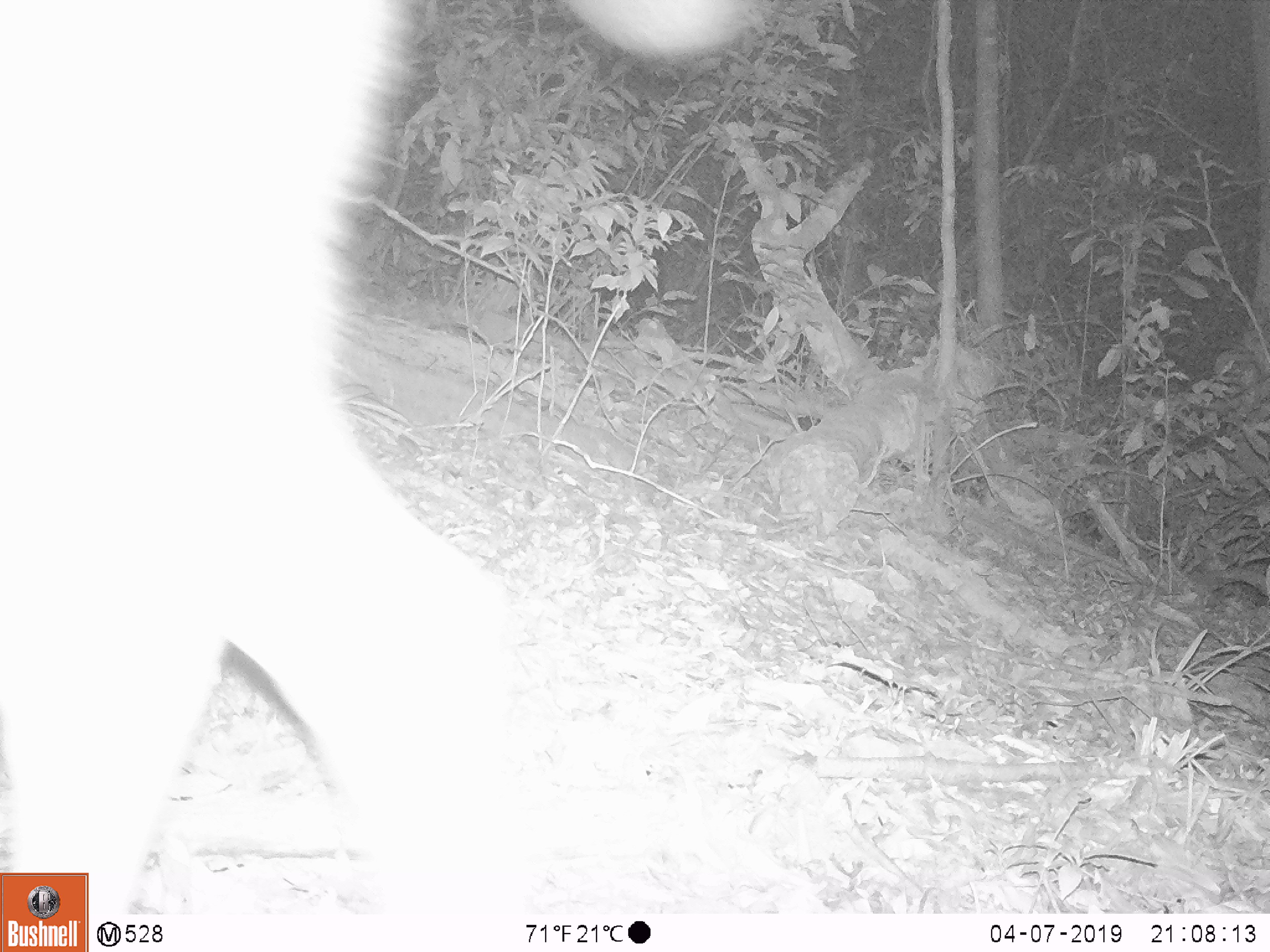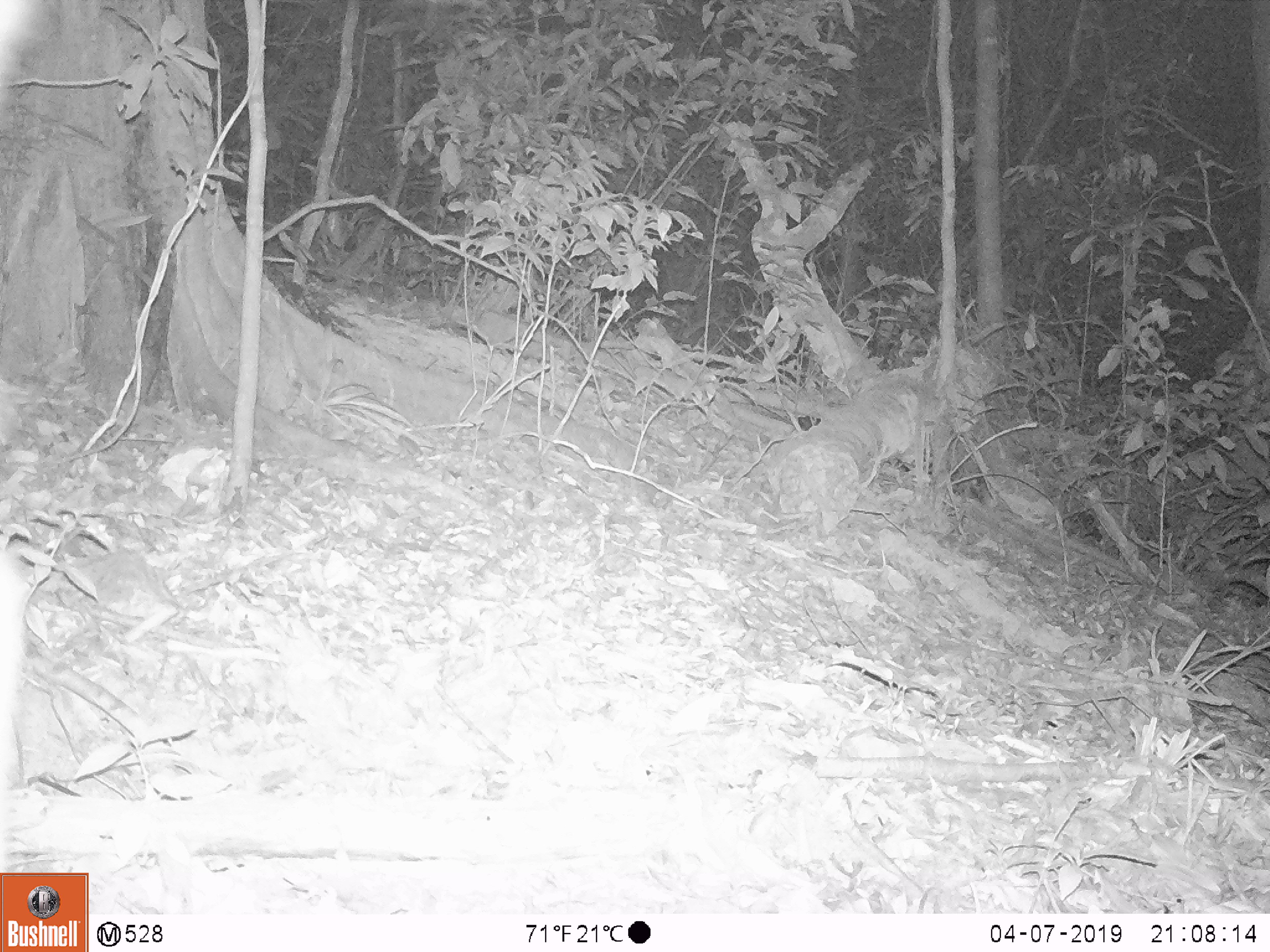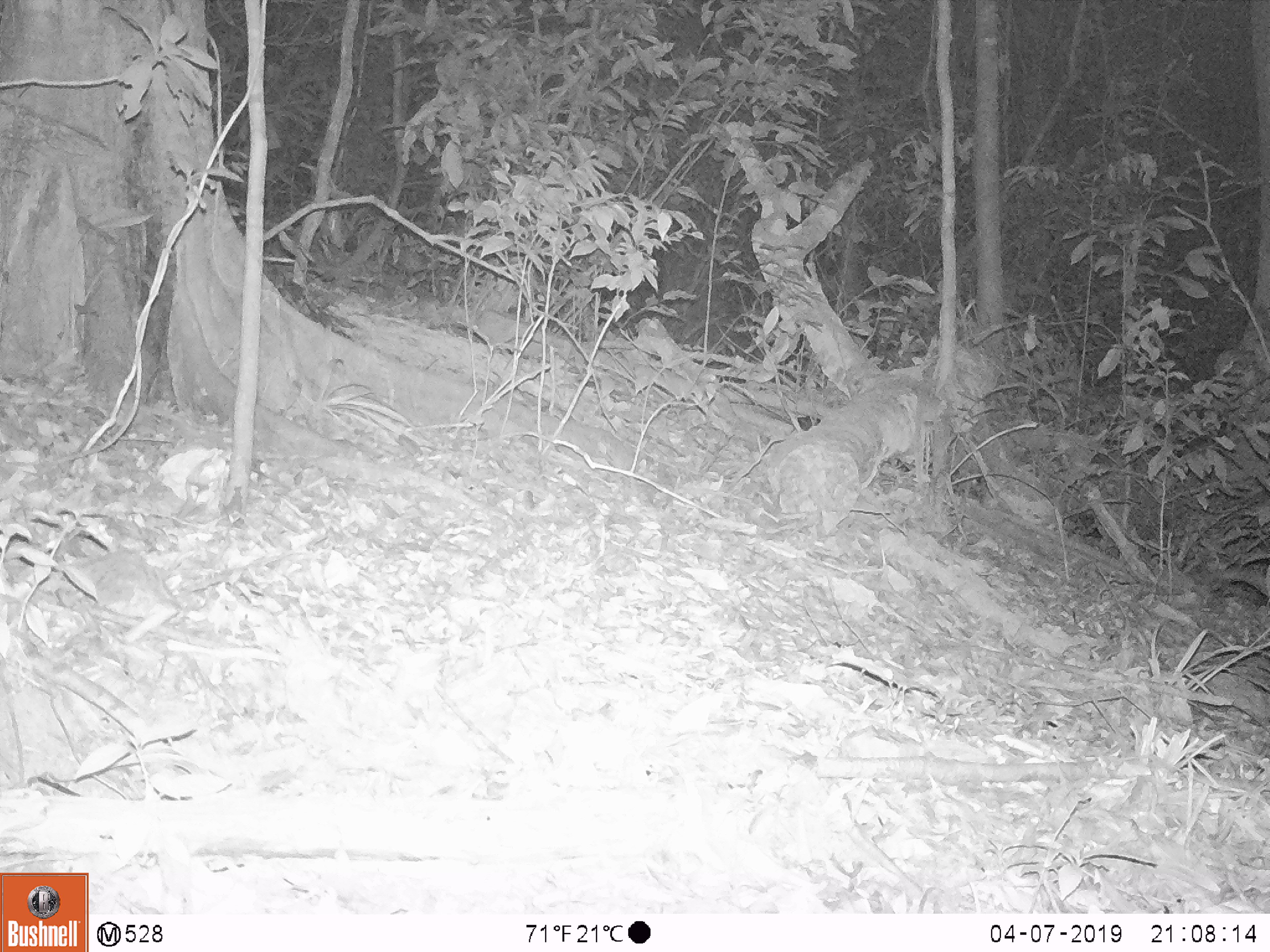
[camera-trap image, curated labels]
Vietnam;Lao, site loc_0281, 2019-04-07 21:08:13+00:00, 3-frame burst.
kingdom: Animalia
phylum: Chordata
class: Mammalia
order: Artiodactyla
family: Cervidae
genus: Rusa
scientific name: Rusa unicolor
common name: sambar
Sambar (Rusa unicolor). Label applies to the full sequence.